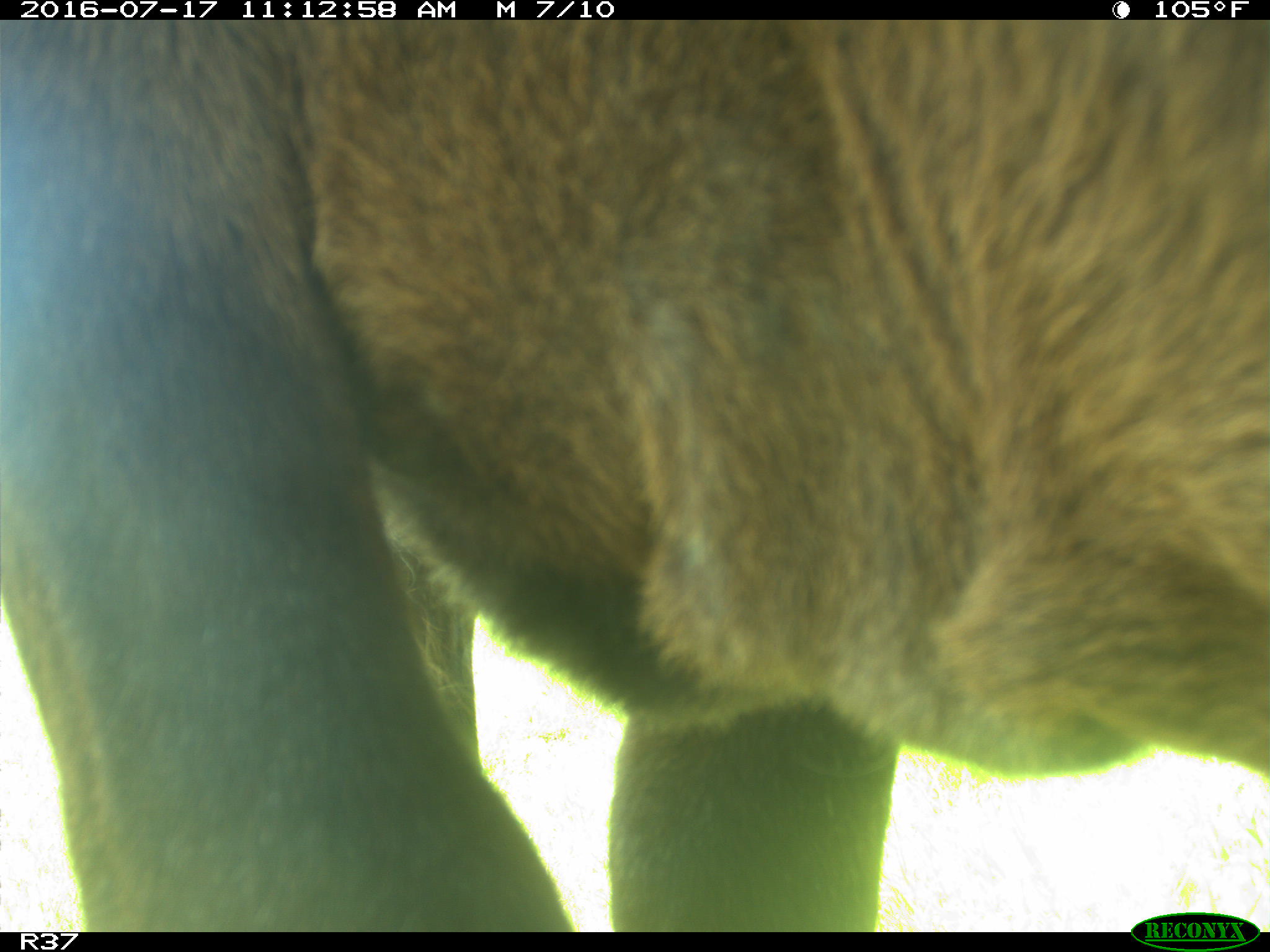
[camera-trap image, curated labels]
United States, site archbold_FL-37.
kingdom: Animalia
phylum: Chordata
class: Mammalia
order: Artiodactyla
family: Bovidae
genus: Bos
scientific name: Bos taurus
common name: domestic cow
Bos taurus (domestic cow).